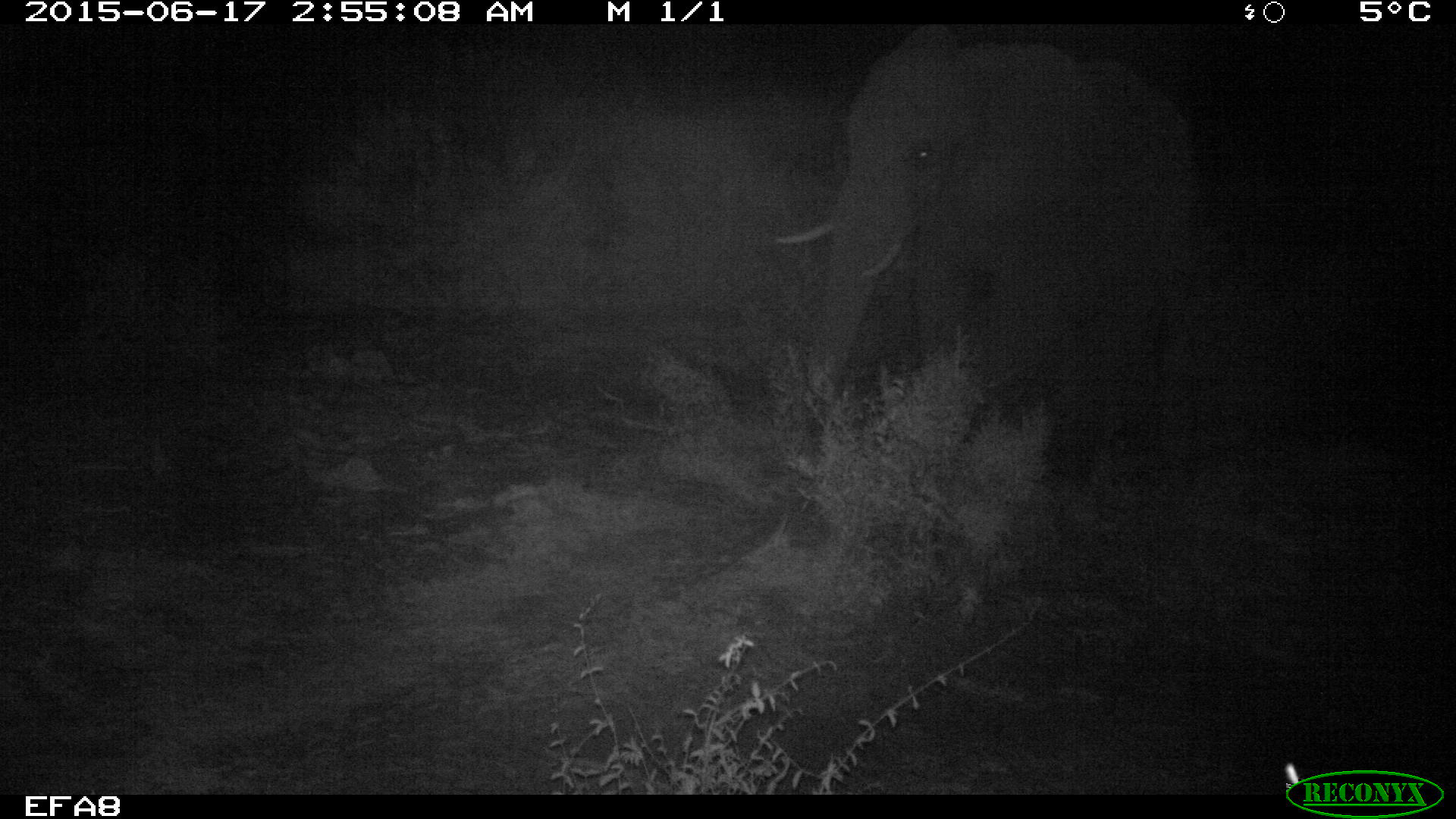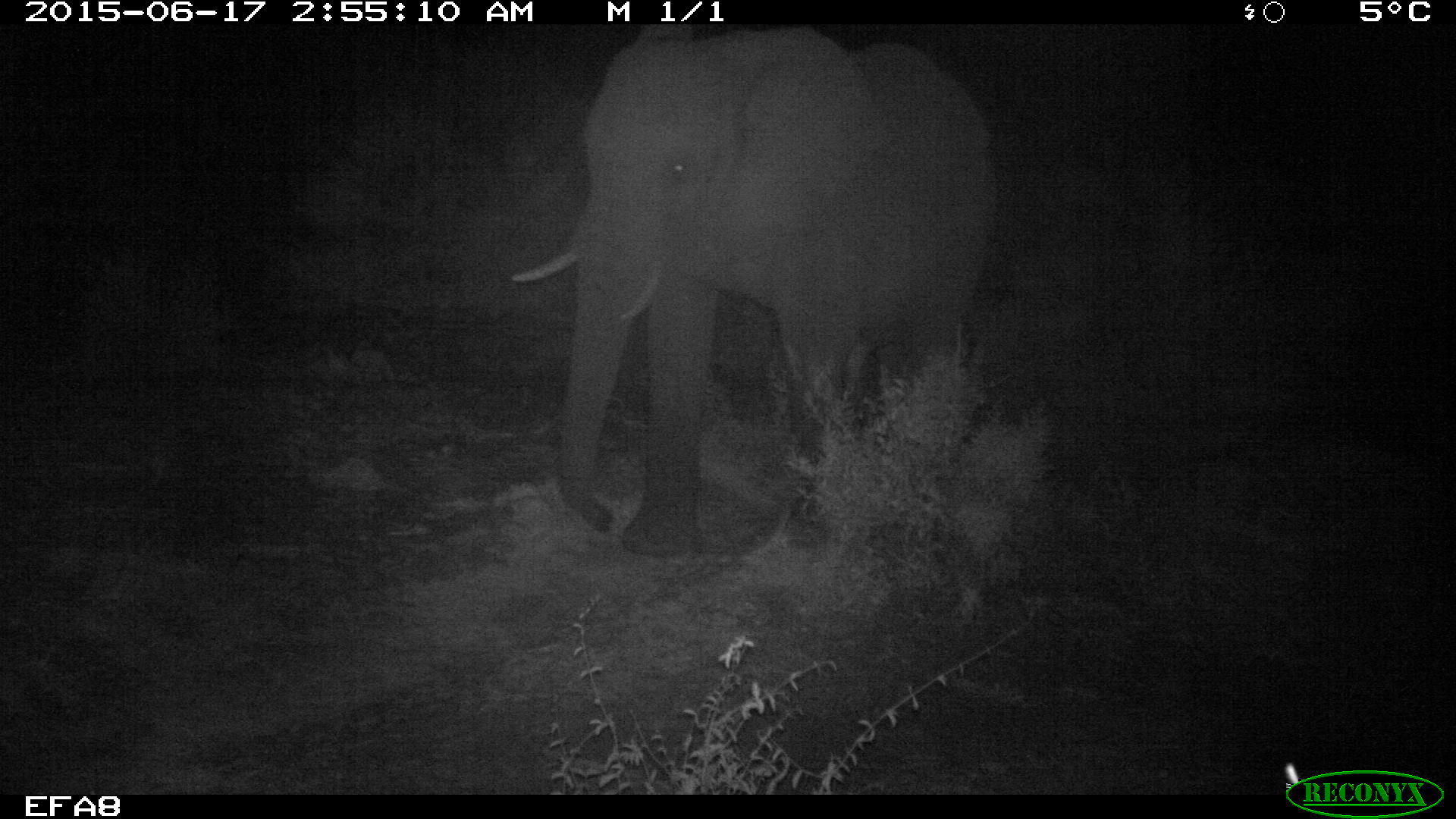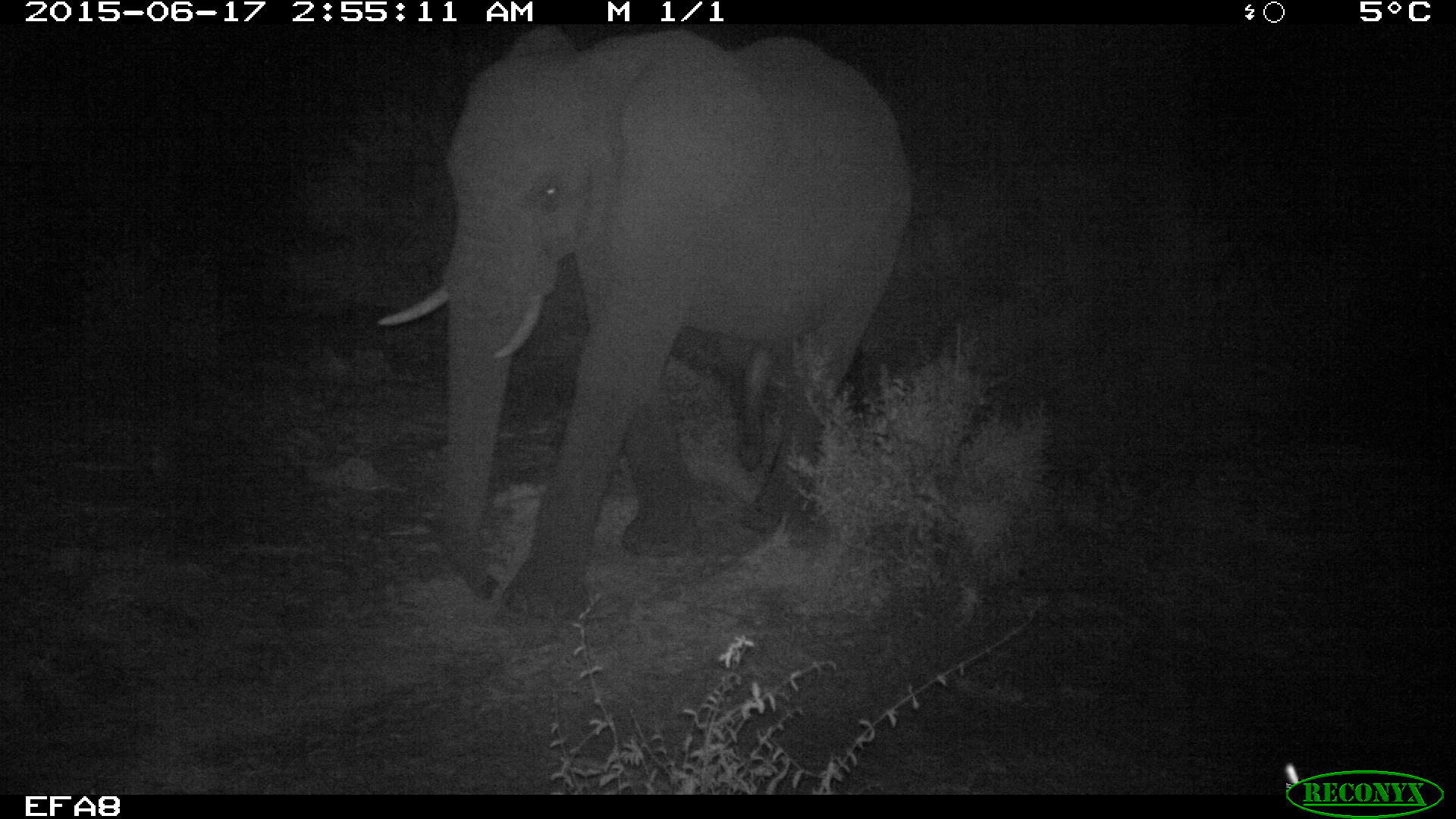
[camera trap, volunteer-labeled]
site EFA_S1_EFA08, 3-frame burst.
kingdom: Animalia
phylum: Chordata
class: Mammalia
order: Proboscidea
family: Elephantidae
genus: Loxodonta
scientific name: Loxodonta africana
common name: african bush elephant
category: elephant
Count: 1.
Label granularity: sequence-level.